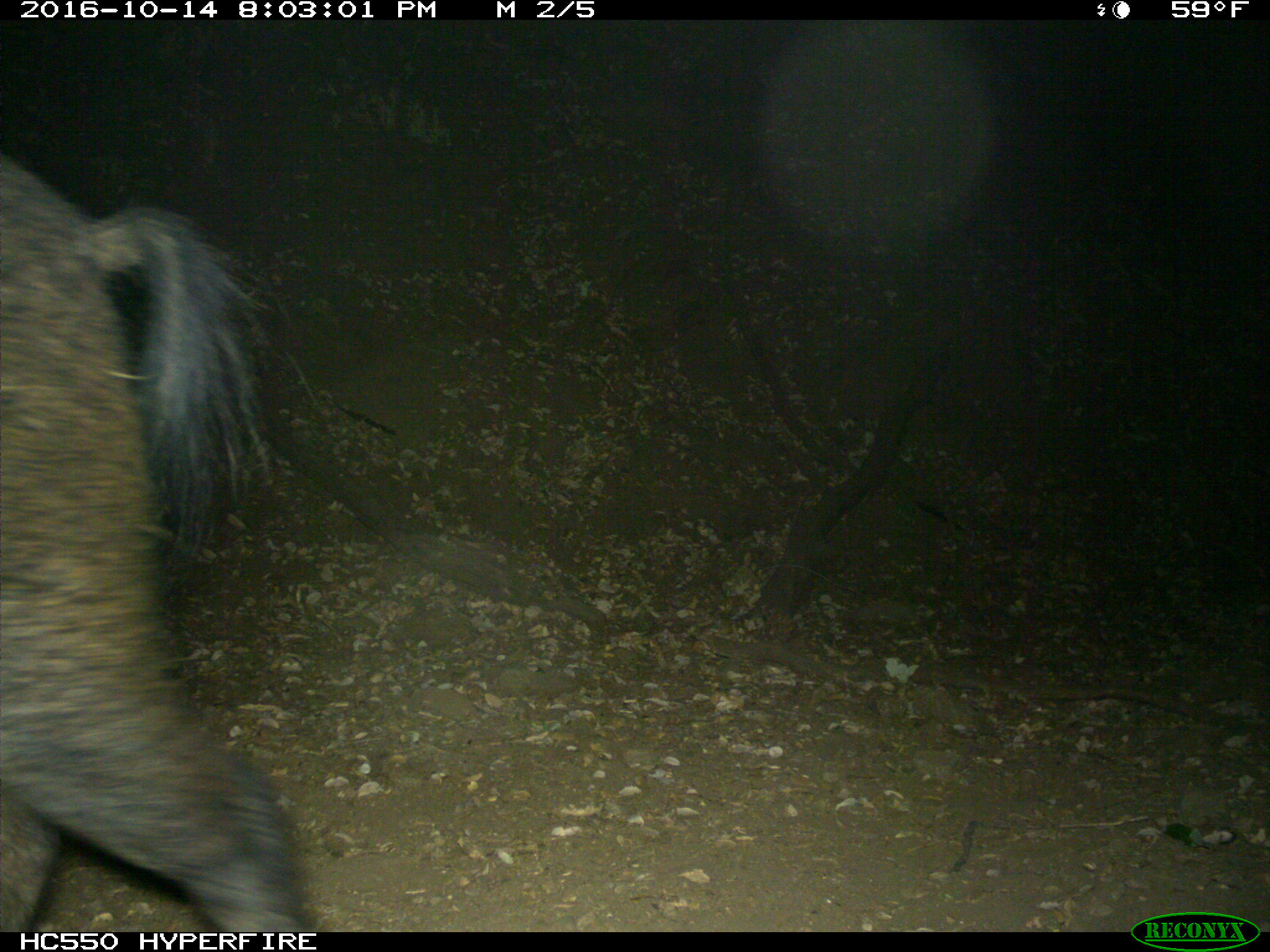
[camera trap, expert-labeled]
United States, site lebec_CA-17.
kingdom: Animalia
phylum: Chordata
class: Mammalia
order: Artiodactyla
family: Suidae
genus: Sus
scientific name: Sus scrofa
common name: wild boar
Sus scrofa (wild boar).